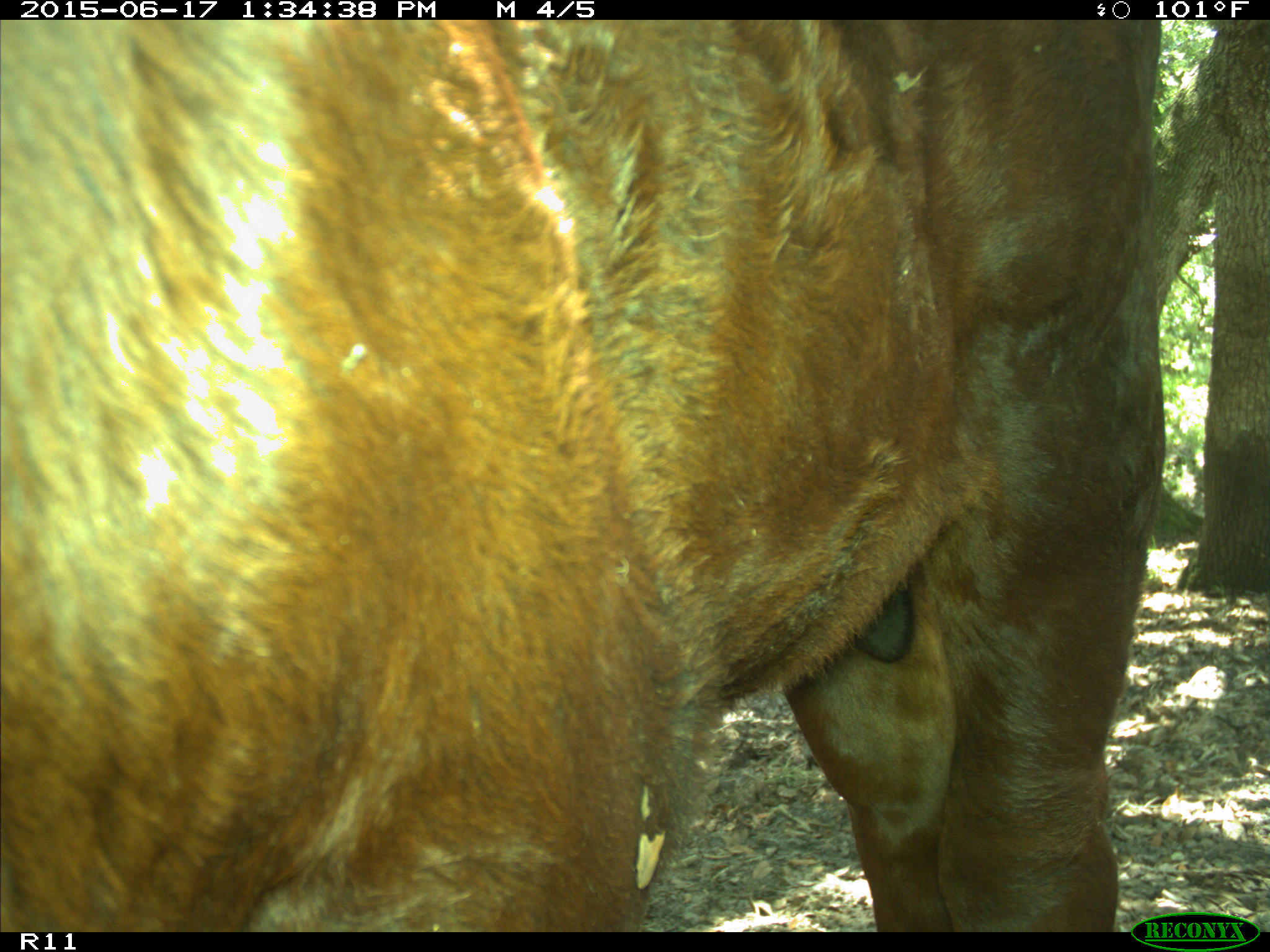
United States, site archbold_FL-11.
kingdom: Animalia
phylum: Chordata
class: Mammalia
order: Artiodactyla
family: Bovidae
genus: Bos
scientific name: Bos taurus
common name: domestic cow